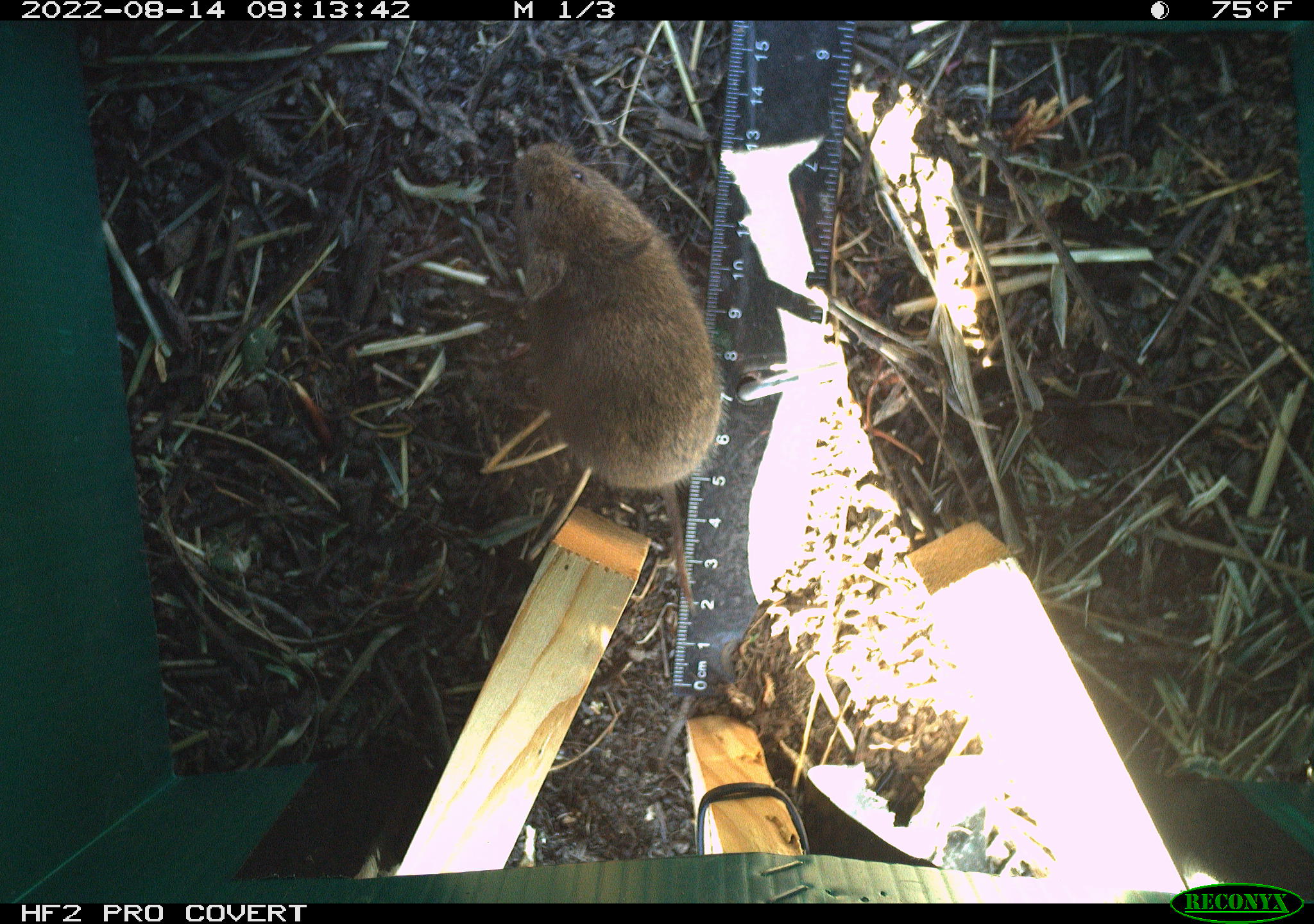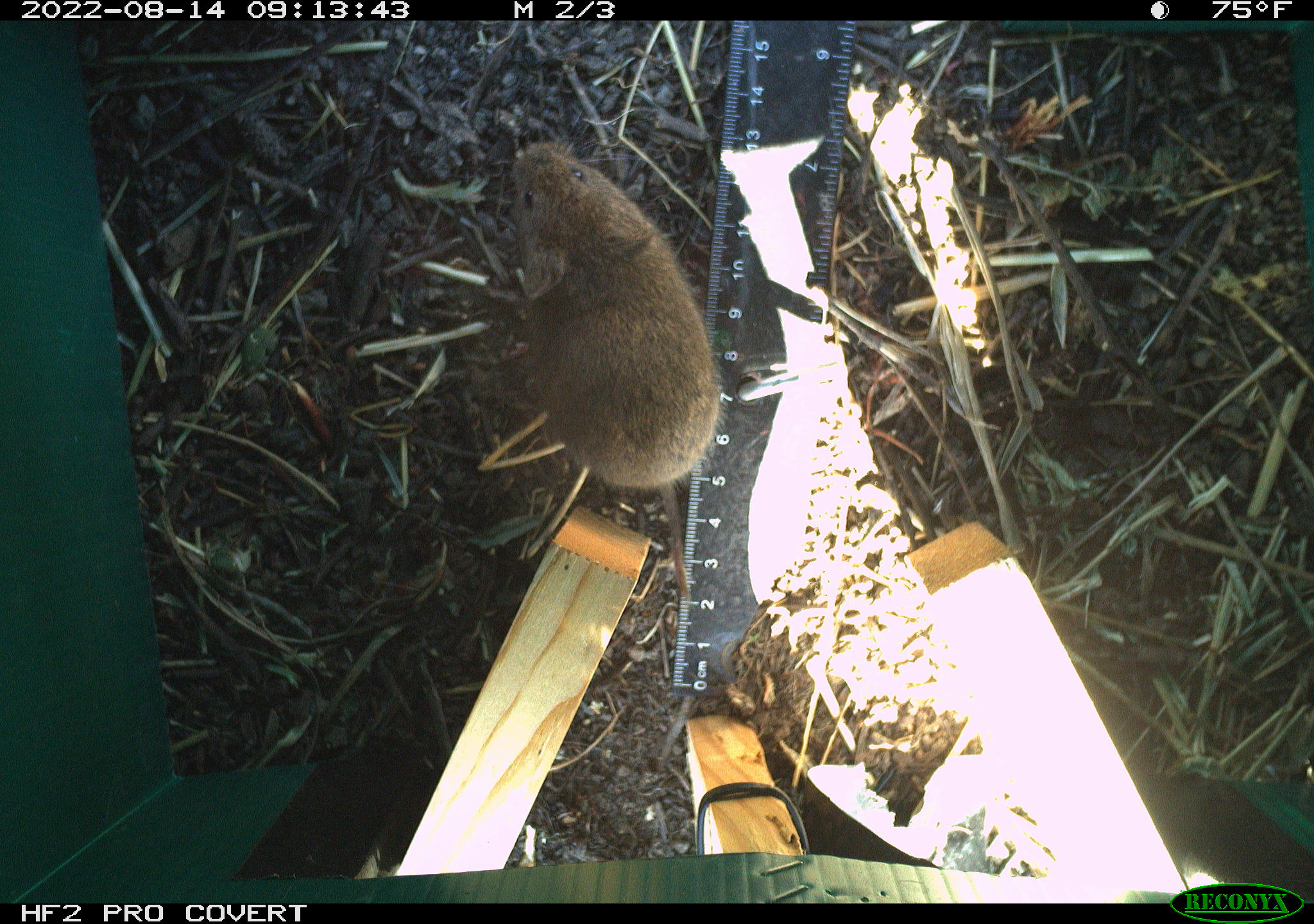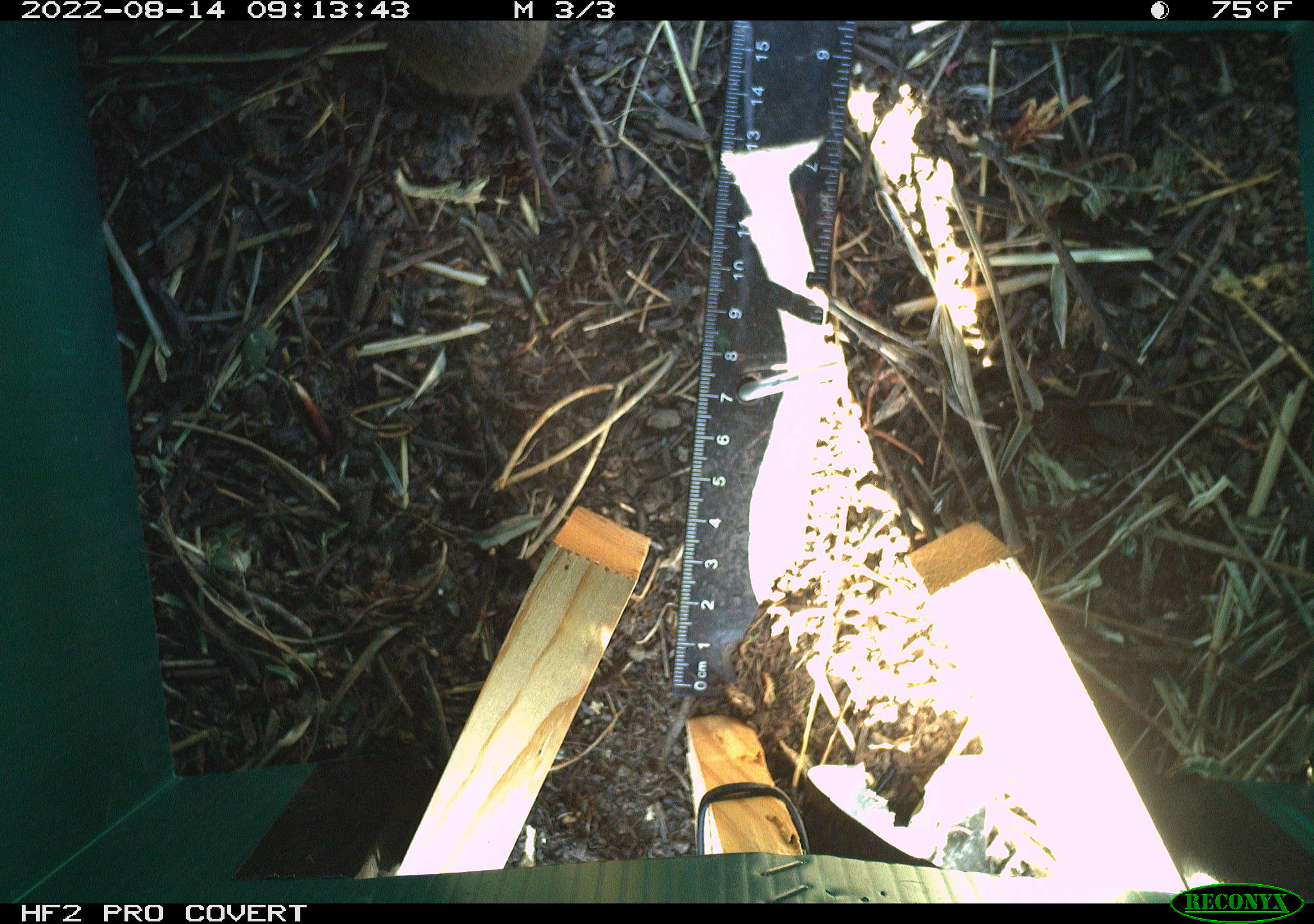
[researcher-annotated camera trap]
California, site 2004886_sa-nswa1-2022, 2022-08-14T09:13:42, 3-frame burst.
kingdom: Animalia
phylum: Chordata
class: Mammalia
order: Rodentia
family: Cricetidae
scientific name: Cricetidae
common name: hamsters, voles, lemmings, and allies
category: cricetidae family